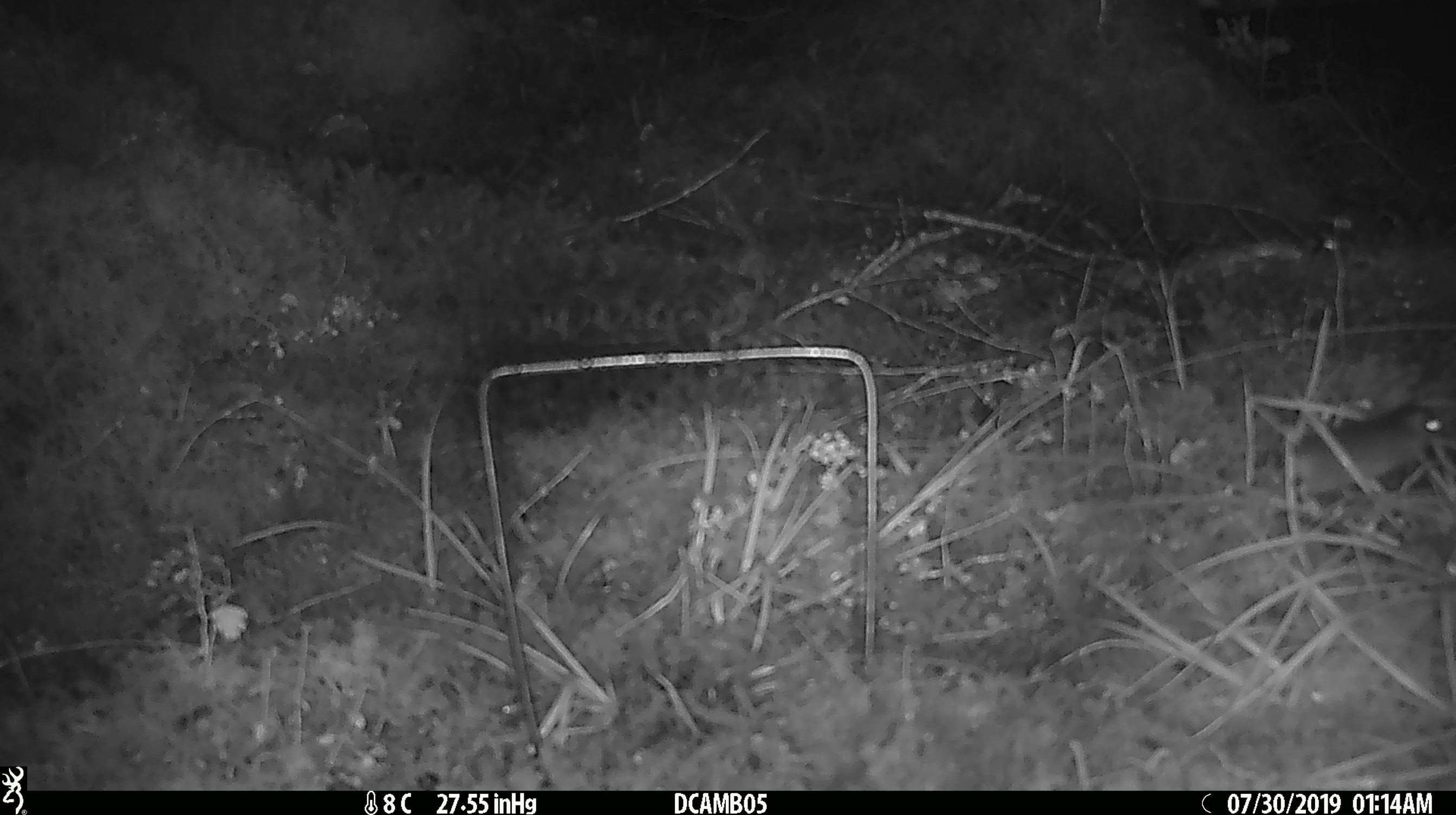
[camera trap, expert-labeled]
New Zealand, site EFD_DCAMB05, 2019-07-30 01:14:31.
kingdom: Animalia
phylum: Chordata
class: Mammalia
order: Rodentia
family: Muridae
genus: Mus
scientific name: Mus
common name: mouse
Mouse (Mus).